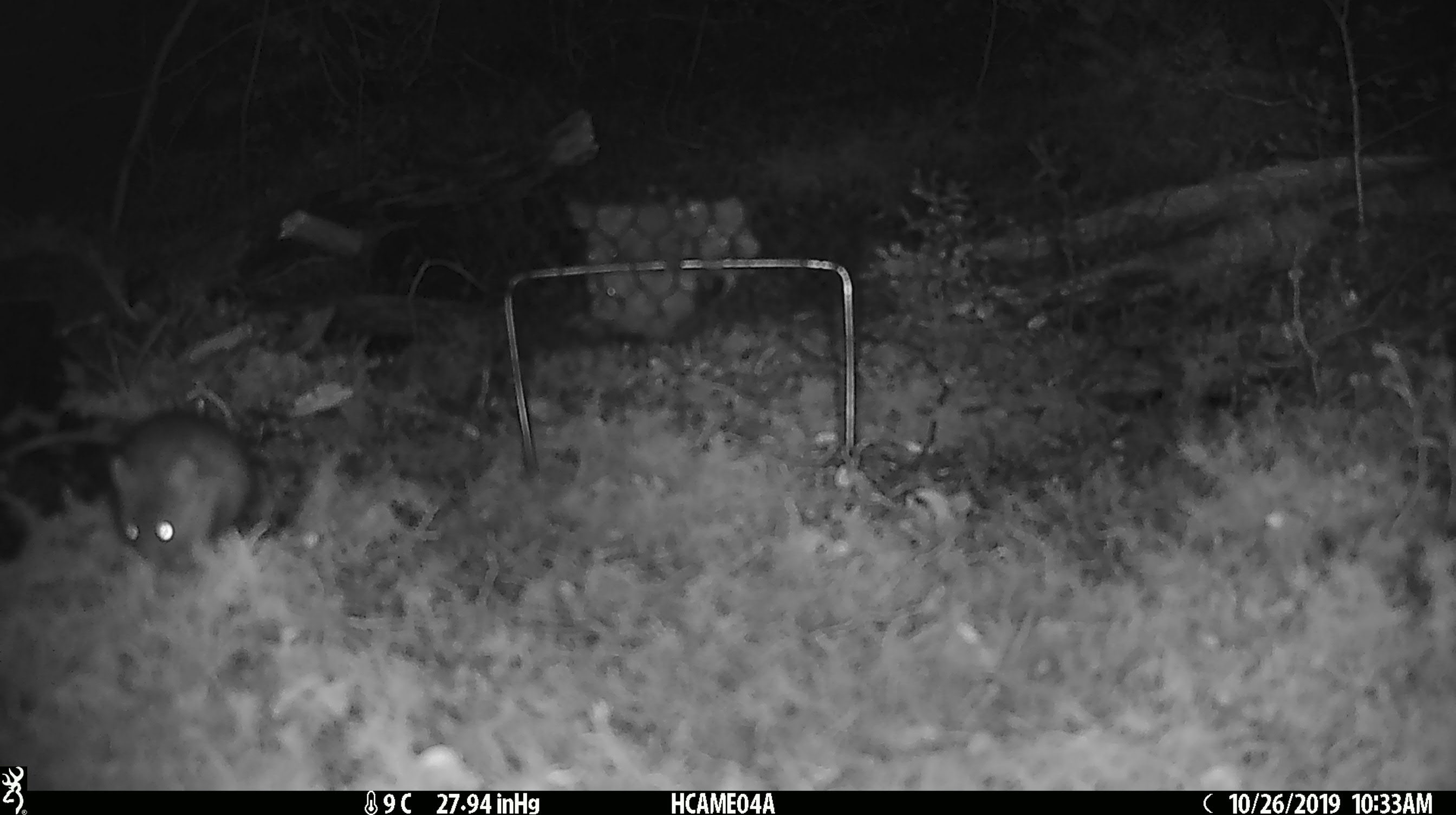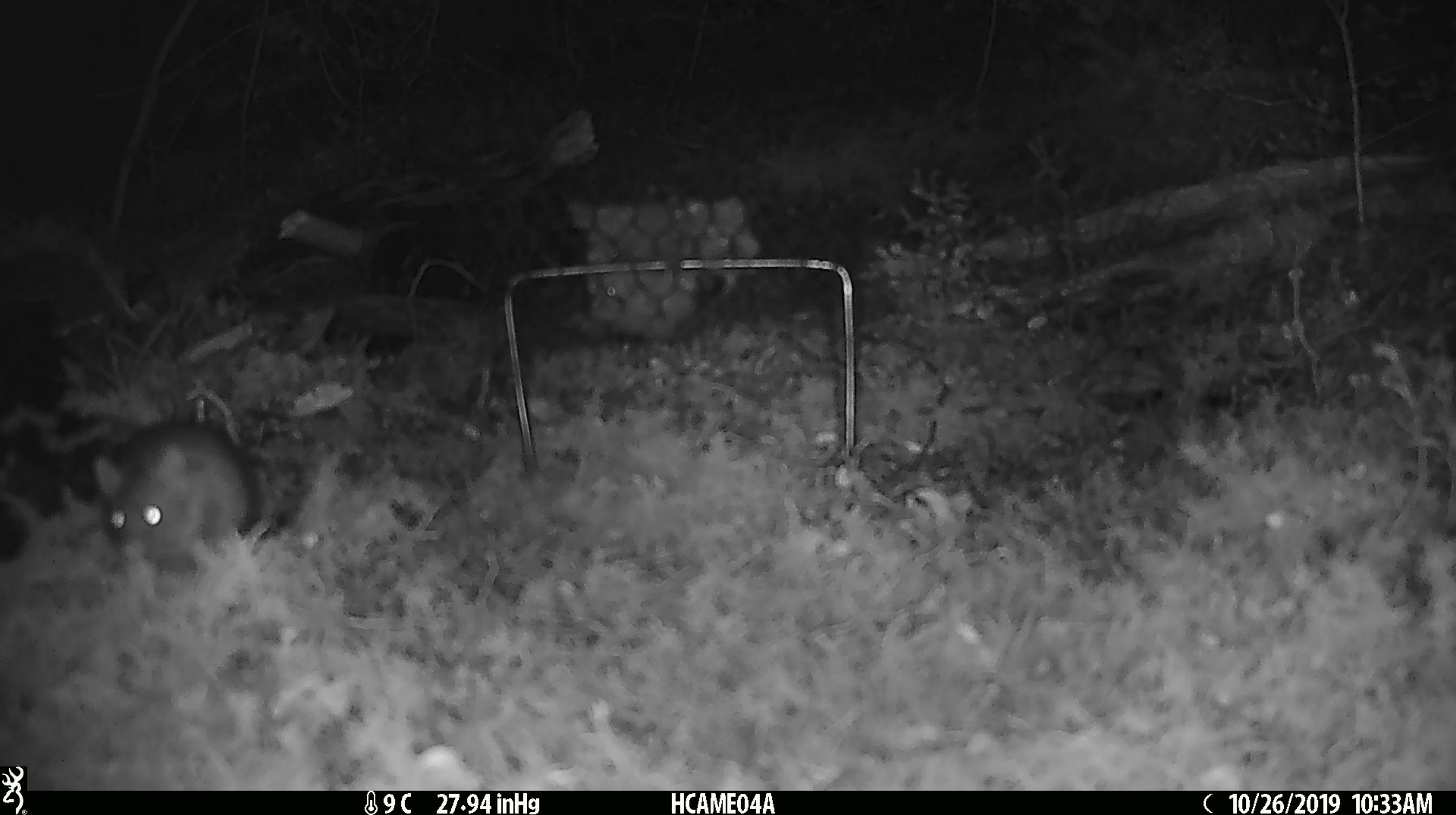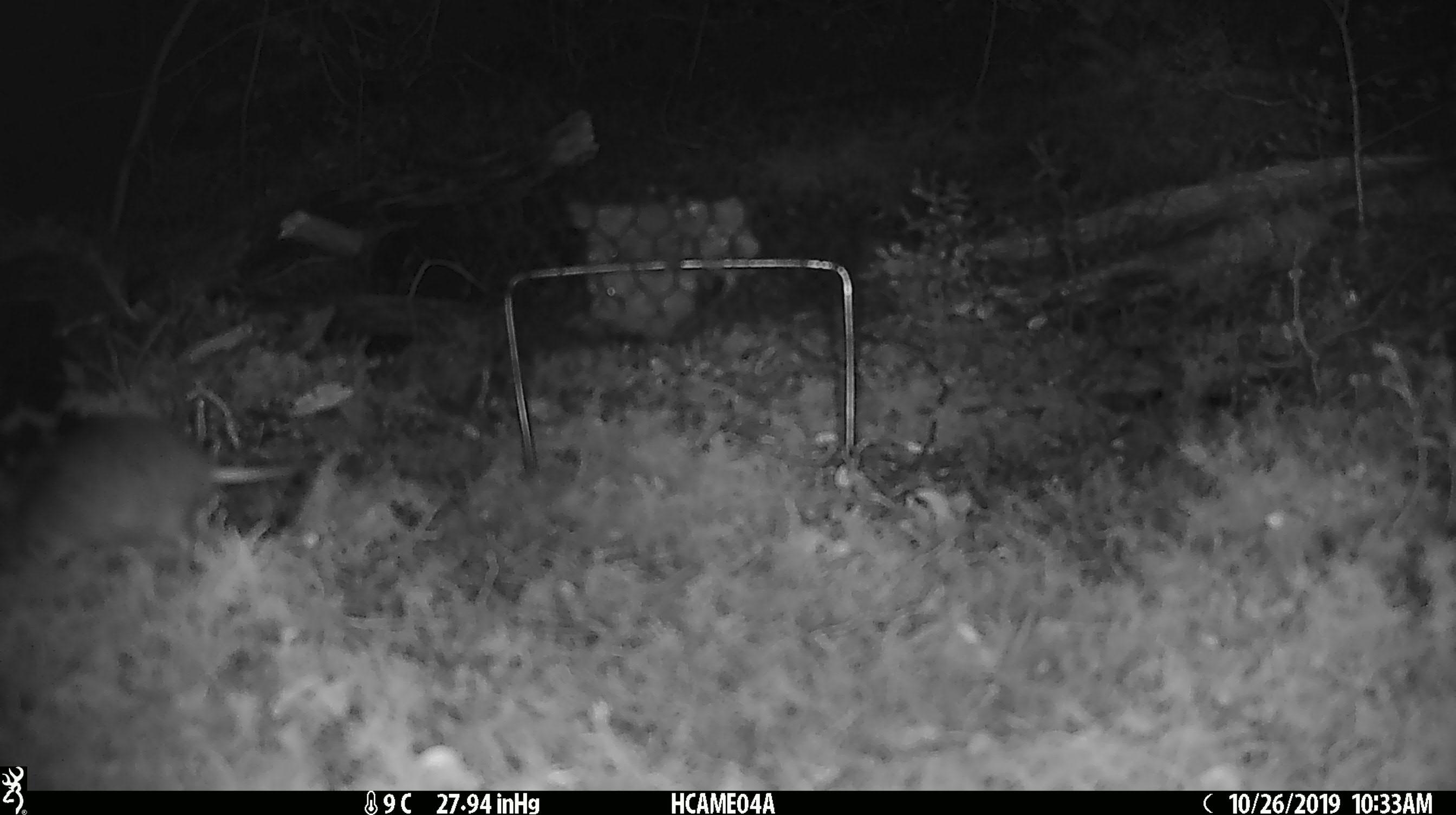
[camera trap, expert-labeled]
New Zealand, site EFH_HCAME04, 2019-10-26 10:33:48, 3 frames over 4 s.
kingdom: Animalia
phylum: Chordata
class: Mammalia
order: Rodentia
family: Muridae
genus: Mus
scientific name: Mus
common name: mouse